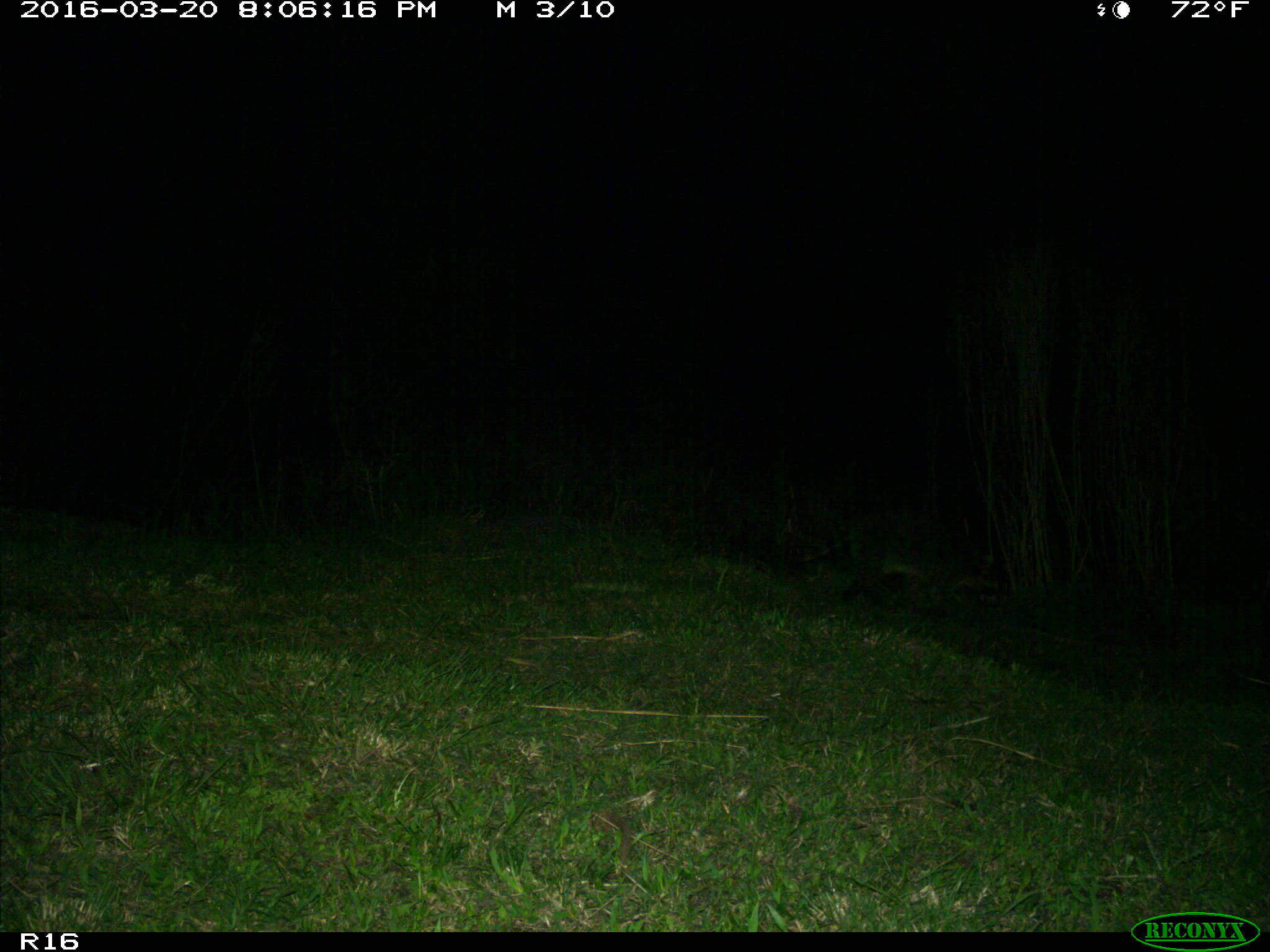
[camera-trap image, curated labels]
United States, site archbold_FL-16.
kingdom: Animalia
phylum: Chordata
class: Mammalia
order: Carnivora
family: Procyonidae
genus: Procyon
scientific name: Procyon lotor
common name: common raccoon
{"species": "Procyon lotor (common raccoon)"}